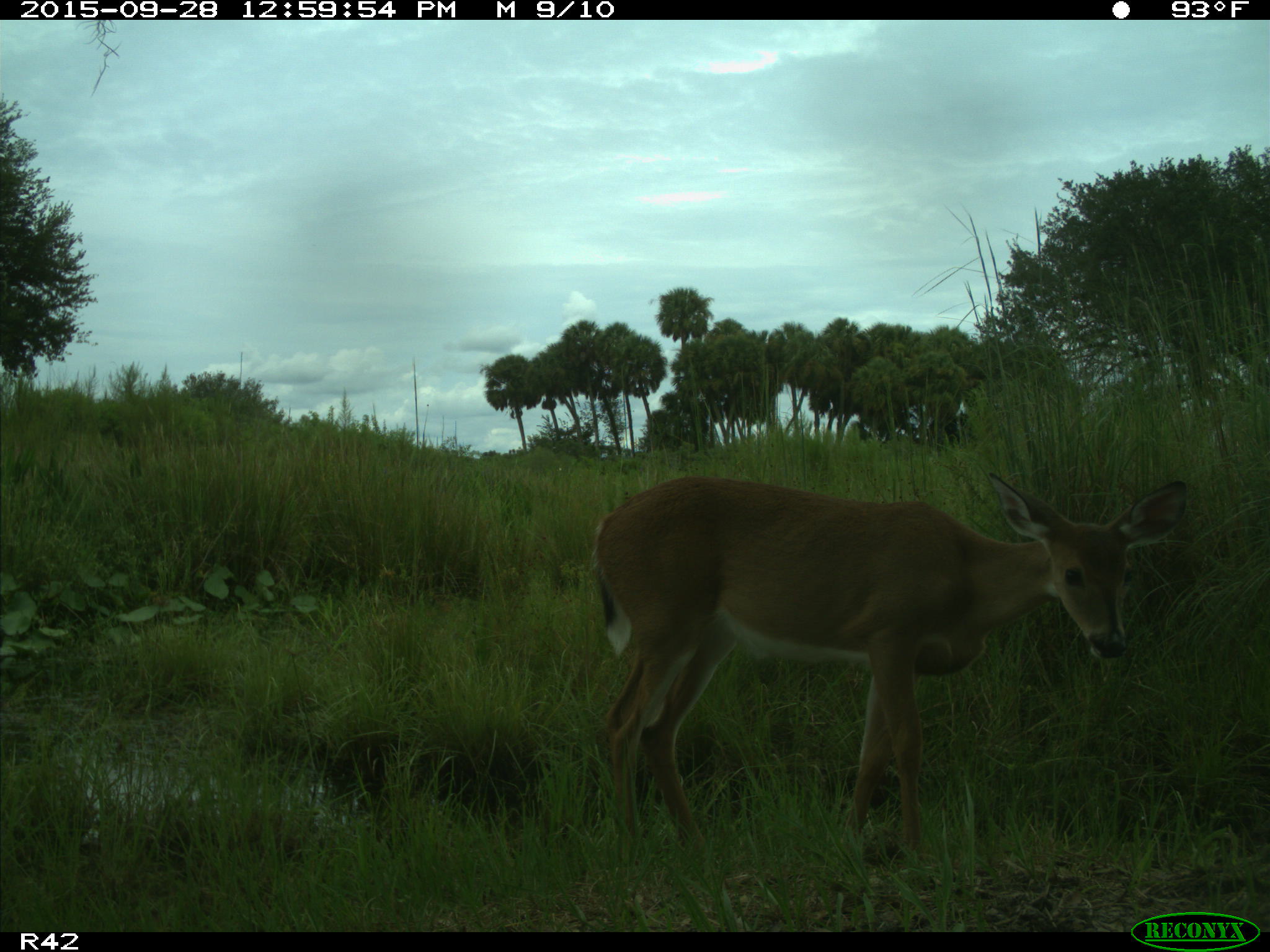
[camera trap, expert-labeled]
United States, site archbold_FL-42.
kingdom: Animalia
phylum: Chordata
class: Mammalia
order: Artiodactyla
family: Cervidae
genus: Odocoileus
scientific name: Odocoileus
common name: deer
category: unidentified deer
Unidentified deer (deer) (Odocoileus).